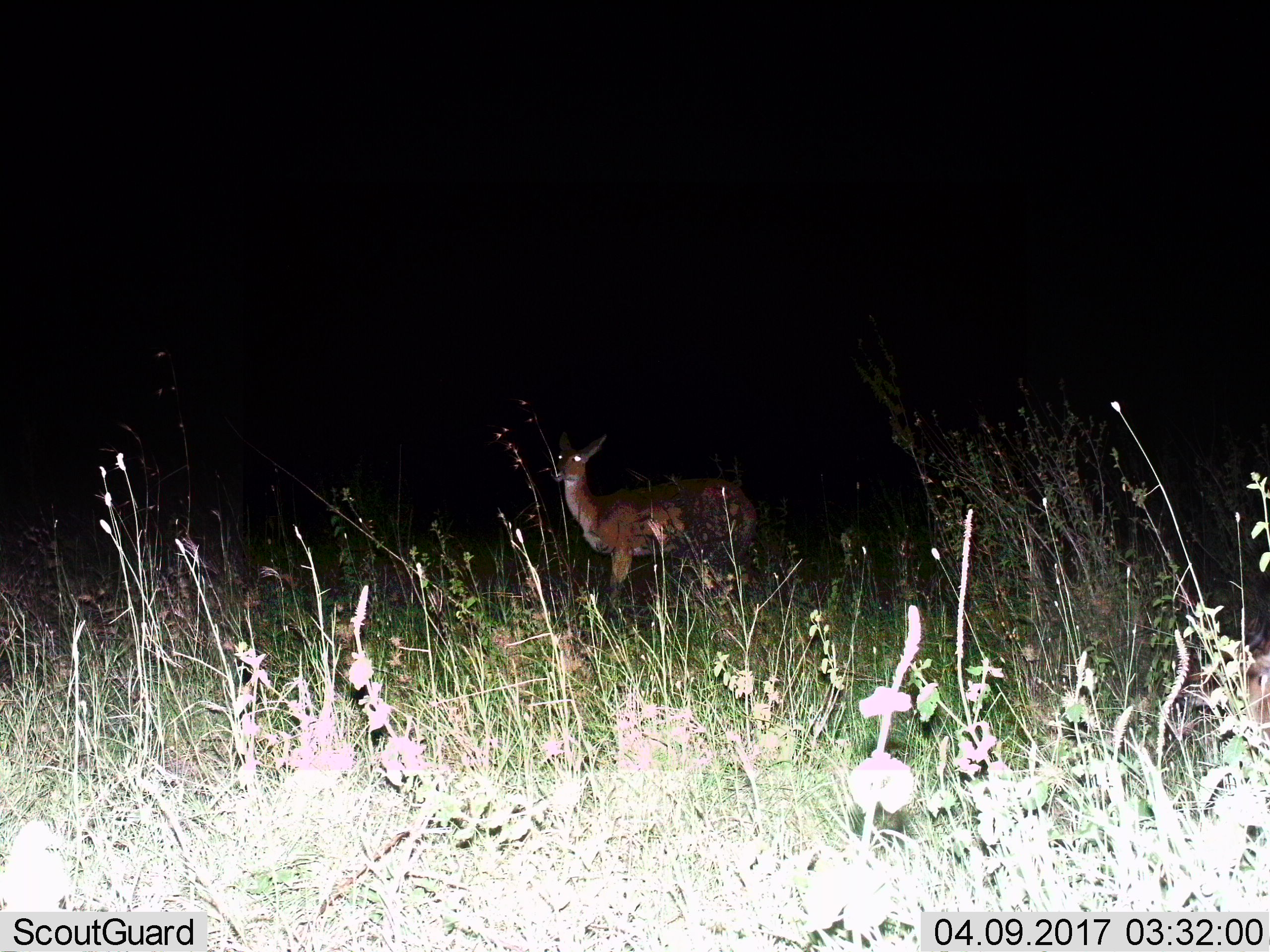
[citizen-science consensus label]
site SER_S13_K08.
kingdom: Animalia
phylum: Chordata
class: Mammalia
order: Artiodactyla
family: Bovidae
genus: Redunca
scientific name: Redunca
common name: reedbuck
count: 1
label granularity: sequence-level